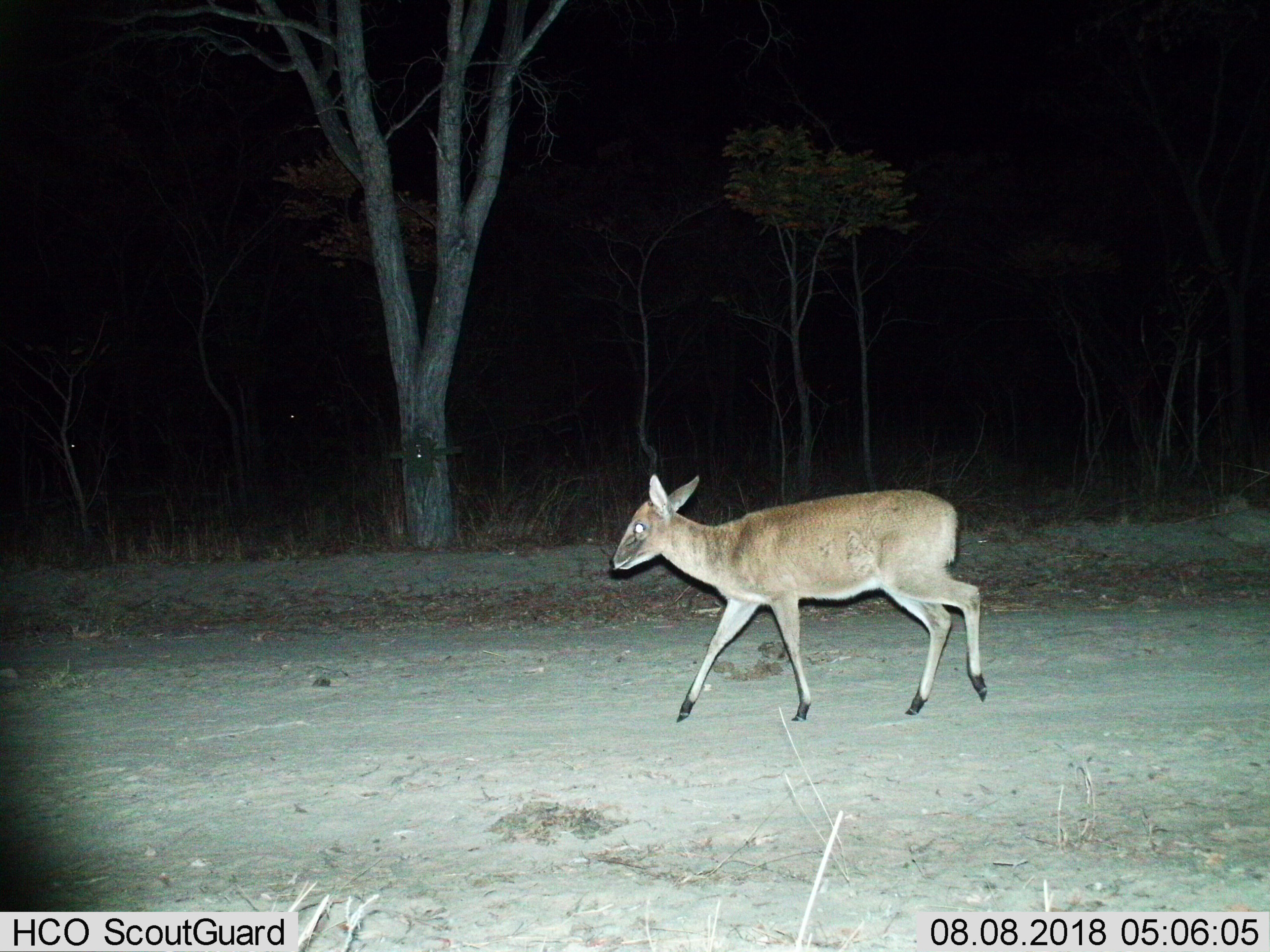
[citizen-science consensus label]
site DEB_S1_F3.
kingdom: Animalia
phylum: Chordata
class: Mammalia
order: Artiodactyla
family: Bovidae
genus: Sylvicapra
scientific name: Sylvicapra grimmia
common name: common duiker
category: duikercommongrey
Duikercommongrey (common duiker) (Sylvicapra grimmia), count 1. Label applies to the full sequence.